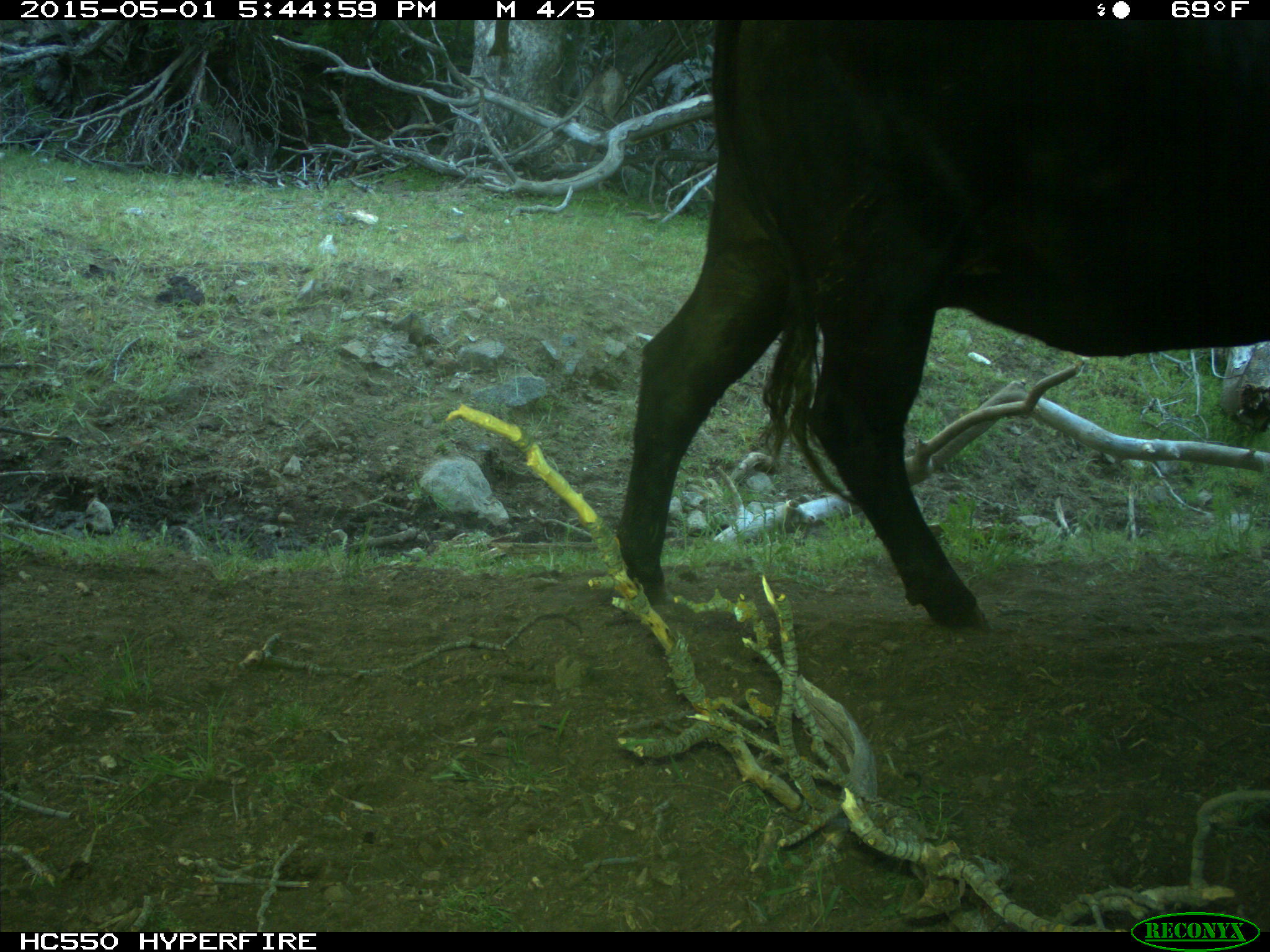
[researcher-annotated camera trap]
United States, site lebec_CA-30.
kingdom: Animalia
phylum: Chordata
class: Mammalia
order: Artiodactyla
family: Bovidae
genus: Bos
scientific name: Bos taurus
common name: domestic cow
Bos taurus (domestic cow).